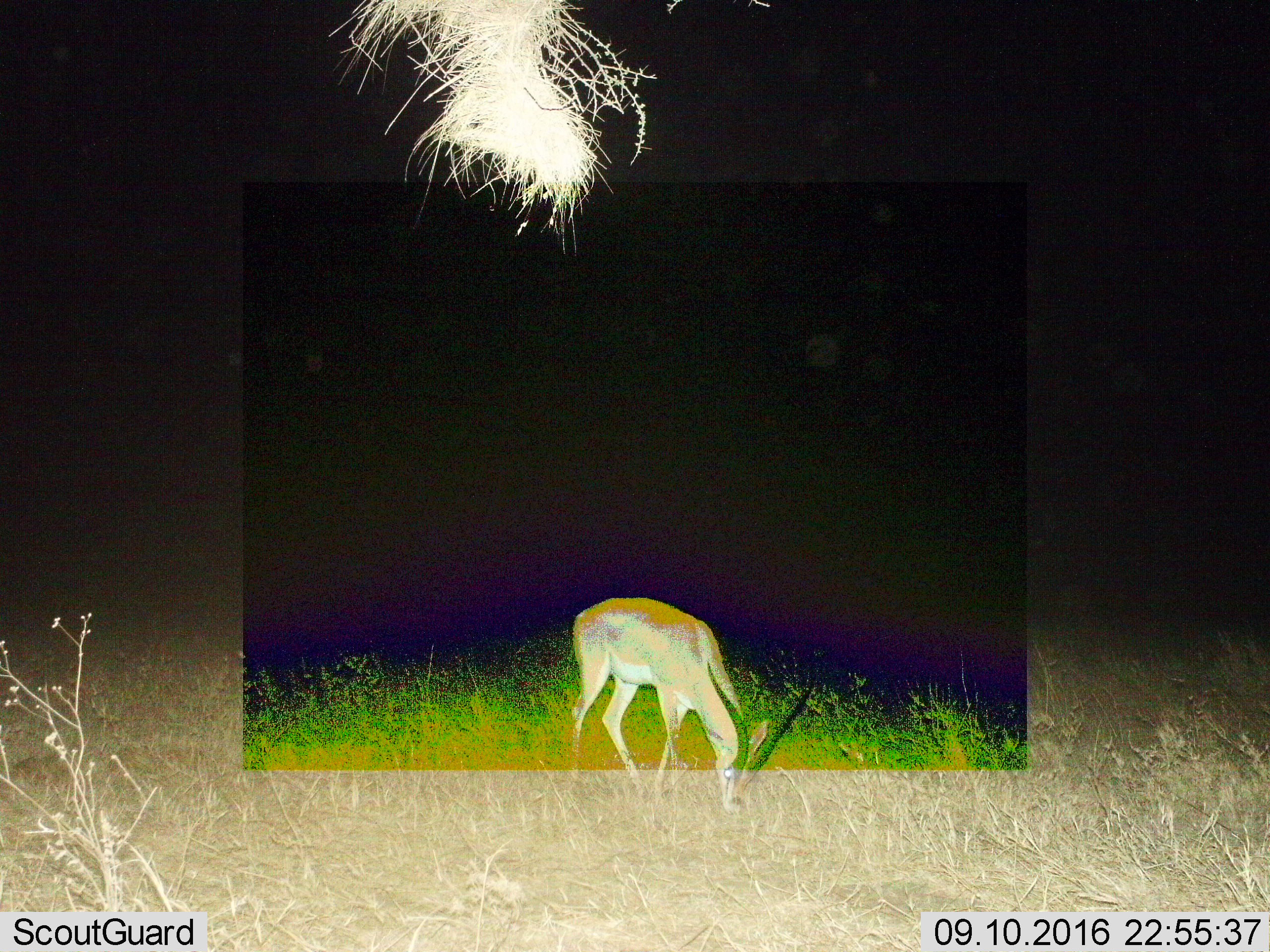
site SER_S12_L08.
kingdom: Animalia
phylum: Chordata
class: Mammalia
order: Artiodactyla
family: Bovidae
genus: Nanger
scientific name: Nanger granti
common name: grant's gazelle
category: gazellegrants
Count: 1.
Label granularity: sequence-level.